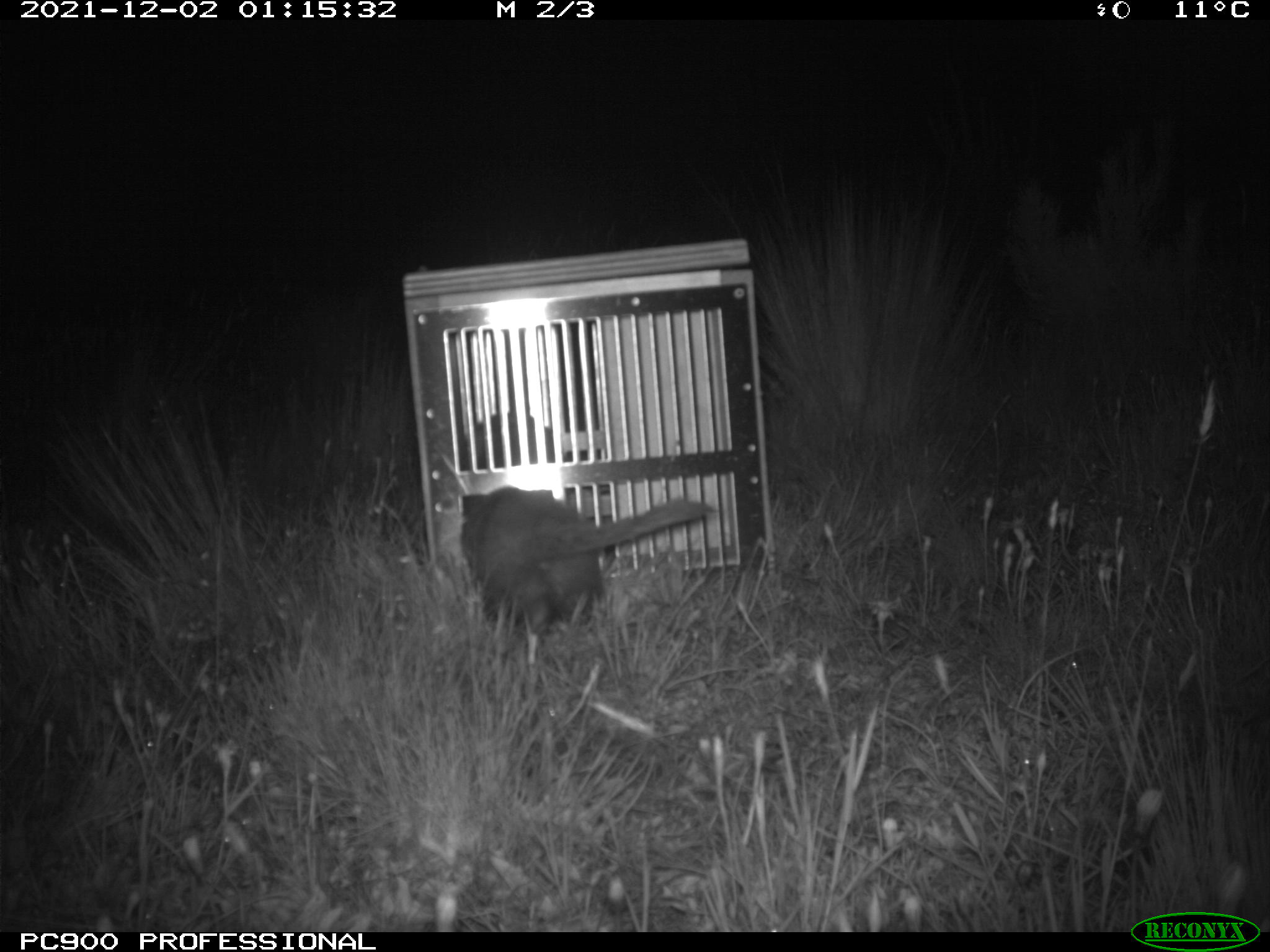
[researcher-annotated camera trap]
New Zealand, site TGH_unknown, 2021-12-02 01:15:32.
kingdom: Animalia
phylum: Chordata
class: Mammalia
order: Carnivora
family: Mustelidae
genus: Mustela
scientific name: Mustela furo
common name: ferret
Ferret (Mustela furo).